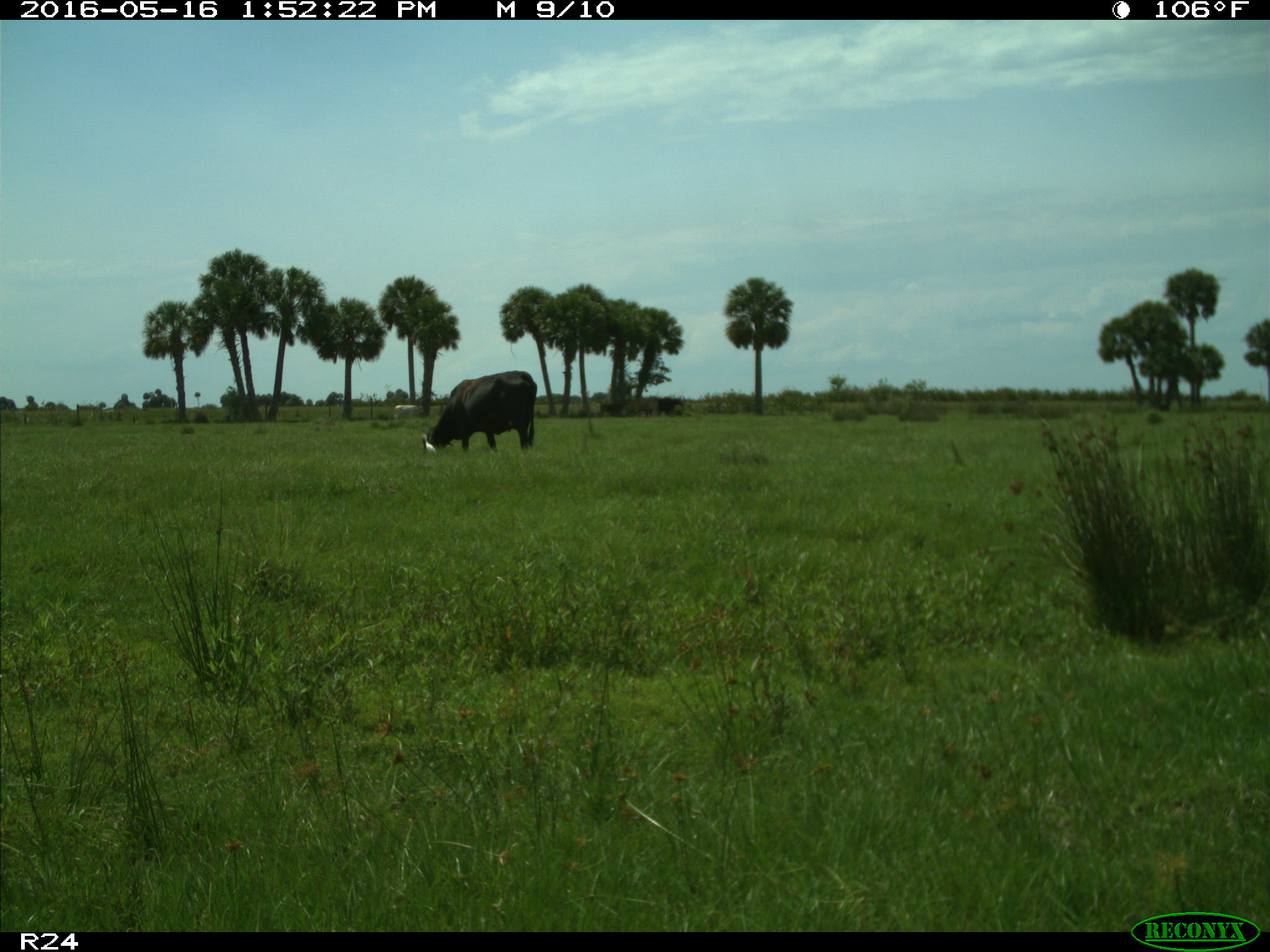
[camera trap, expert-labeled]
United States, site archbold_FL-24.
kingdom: Animalia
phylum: Chordata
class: Mammalia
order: Artiodactyla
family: Bovidae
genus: Bos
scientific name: Bos taurus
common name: domestic cow